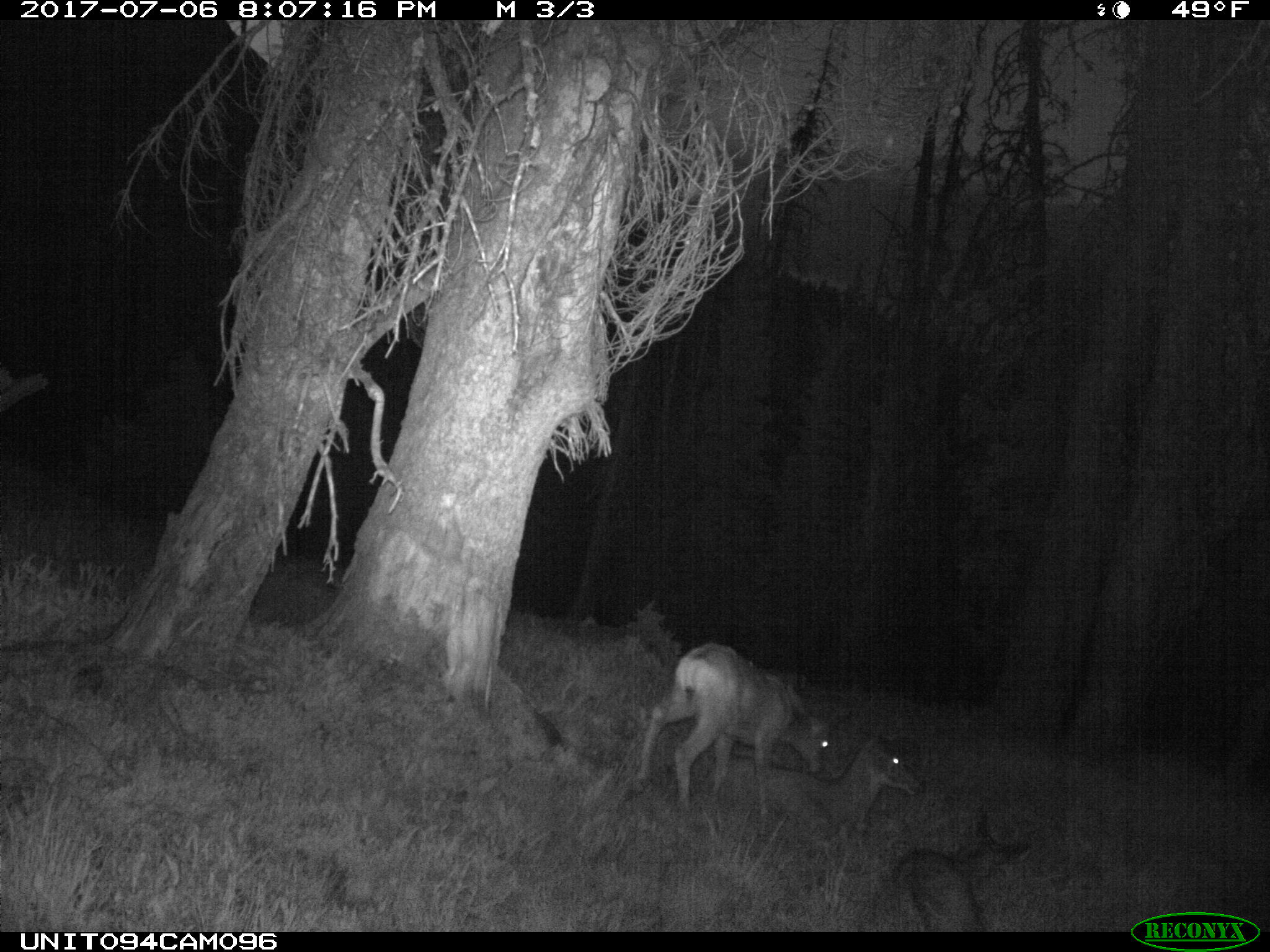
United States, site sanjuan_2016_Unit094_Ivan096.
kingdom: Animalia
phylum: Chordata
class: Mammalia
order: Artiodactyla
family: Cervidae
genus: Odocoileus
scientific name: Odocoileus hemionus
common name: mule deer